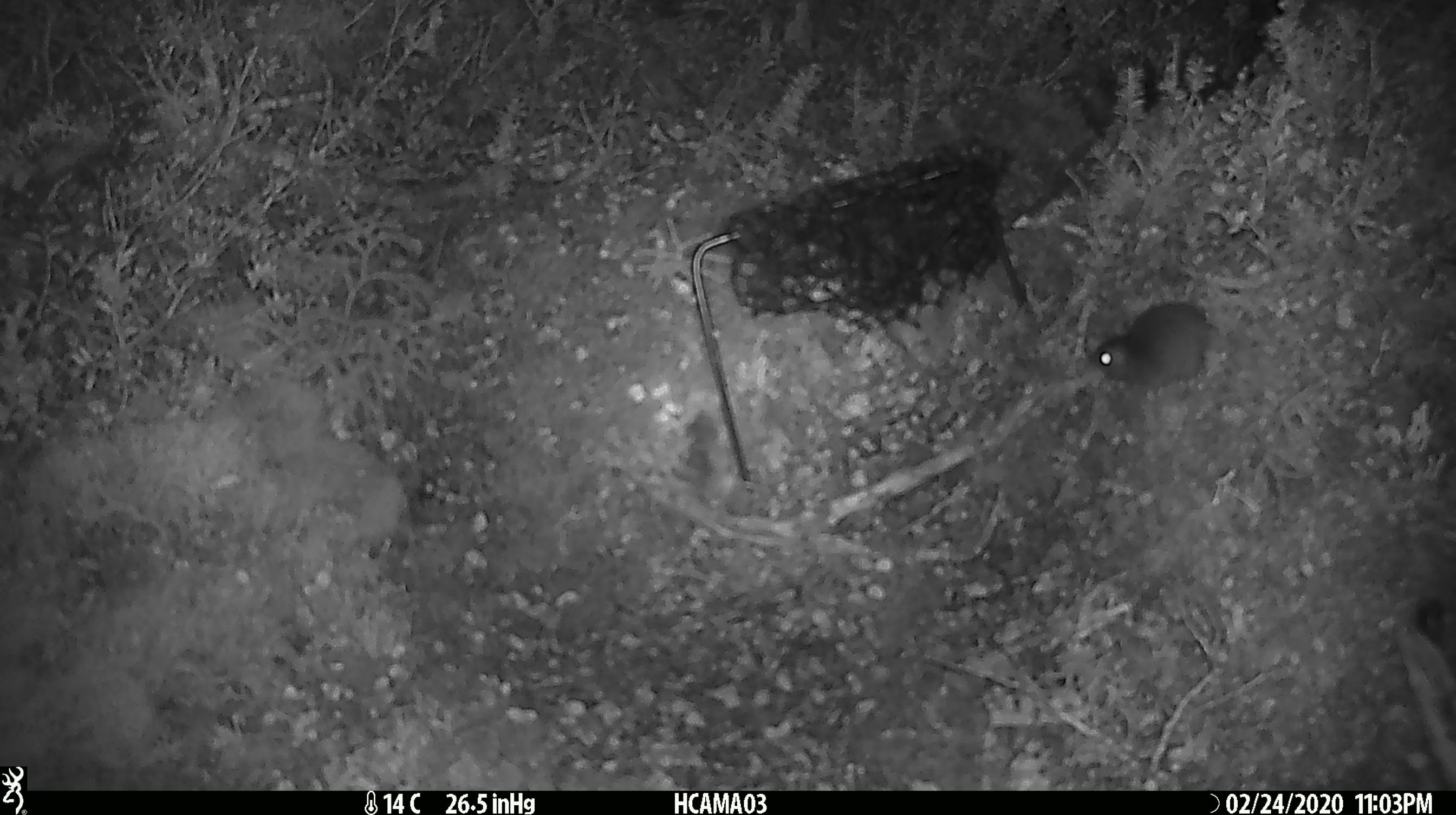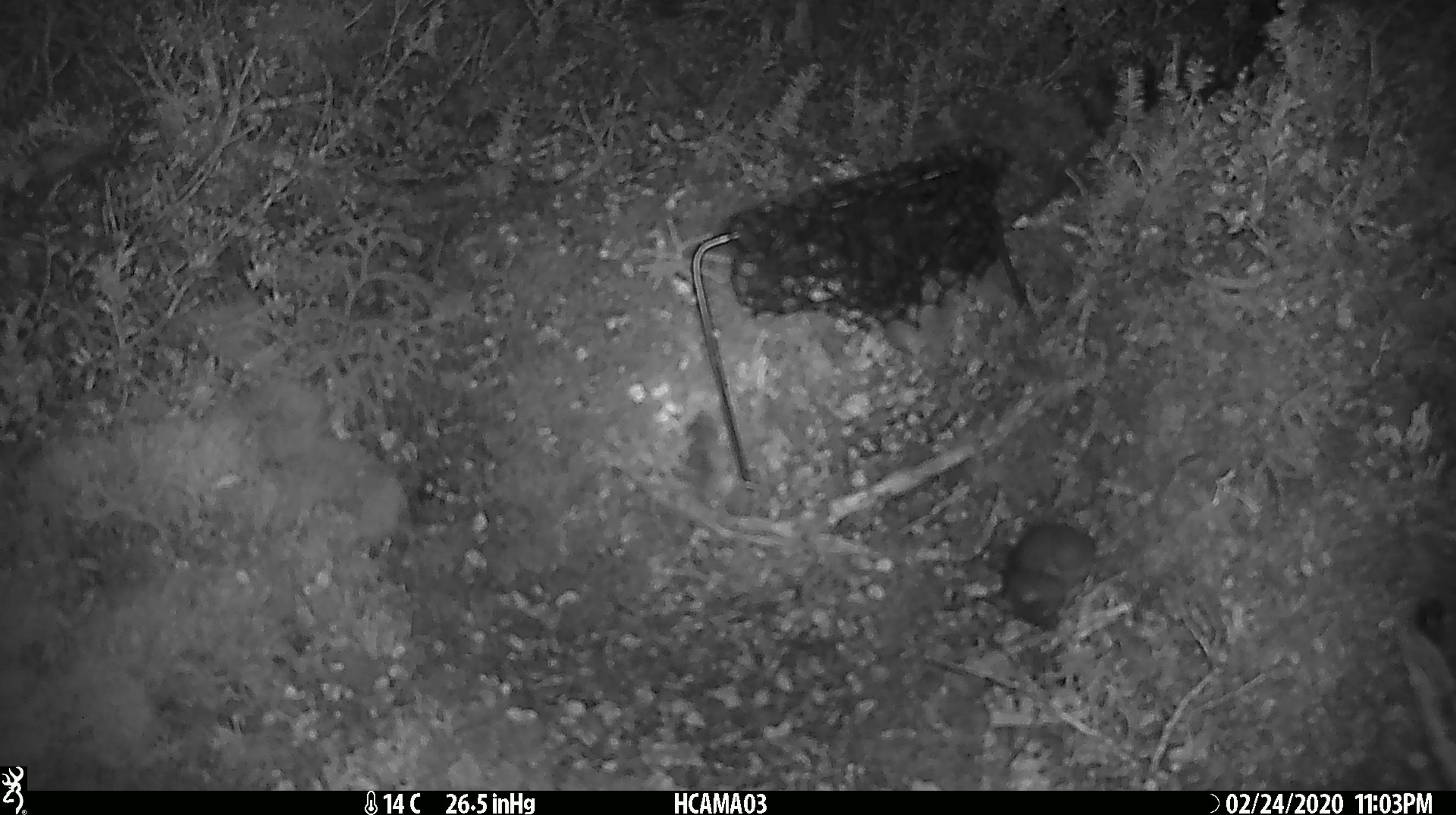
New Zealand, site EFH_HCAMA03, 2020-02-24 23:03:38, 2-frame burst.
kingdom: Animalia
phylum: Chordata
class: Mammalia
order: Rodentia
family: Muridae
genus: Mus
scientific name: Mus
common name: mouse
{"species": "mouse (Mus)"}